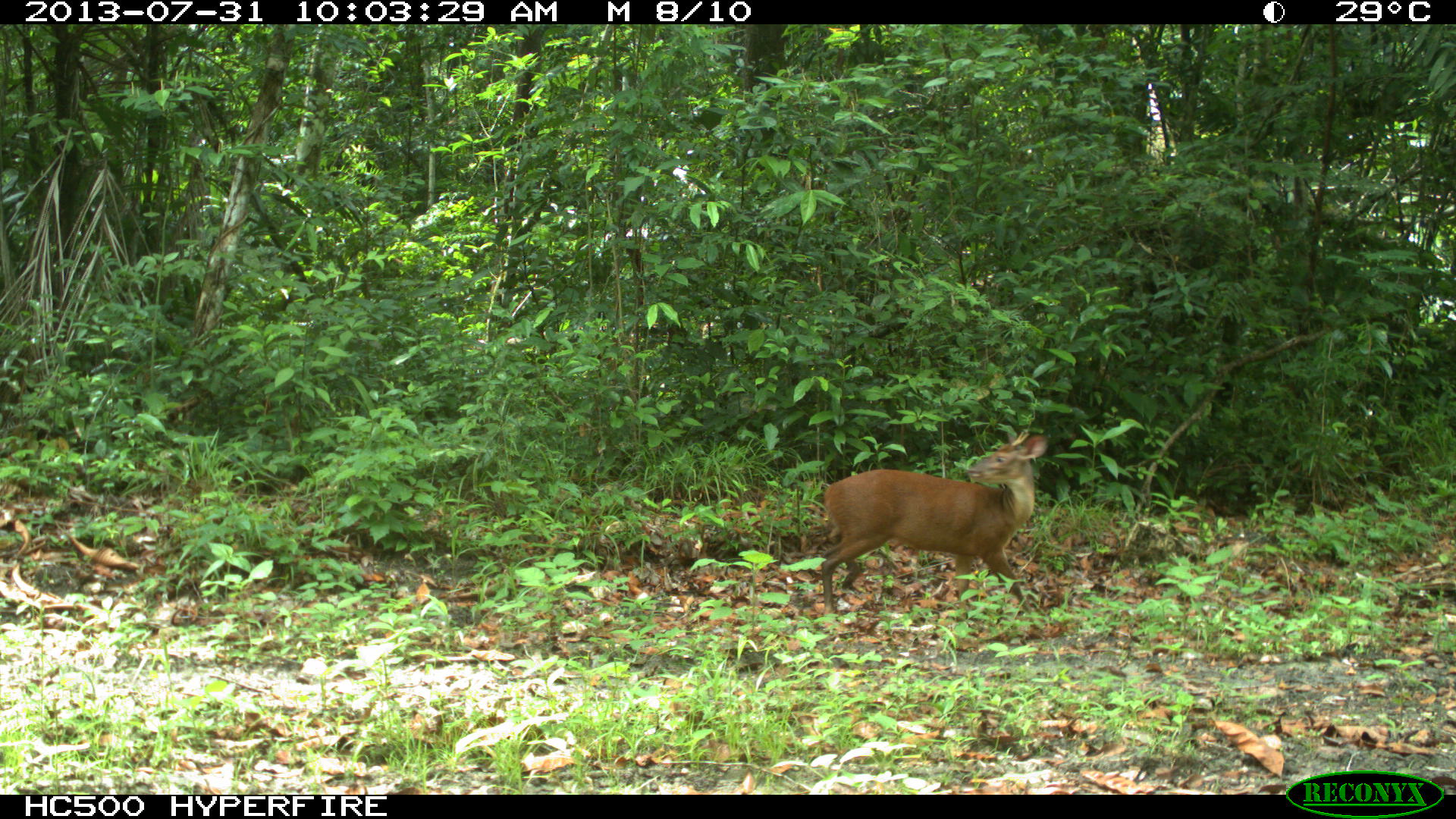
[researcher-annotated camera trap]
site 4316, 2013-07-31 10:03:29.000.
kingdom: Animalia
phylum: Chordata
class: Mammalia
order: Artiodactyla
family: Cervidae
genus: Mazama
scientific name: Mazama temama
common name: central american red brocket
Mazama temama (central american red brocket), count 1, sex male.